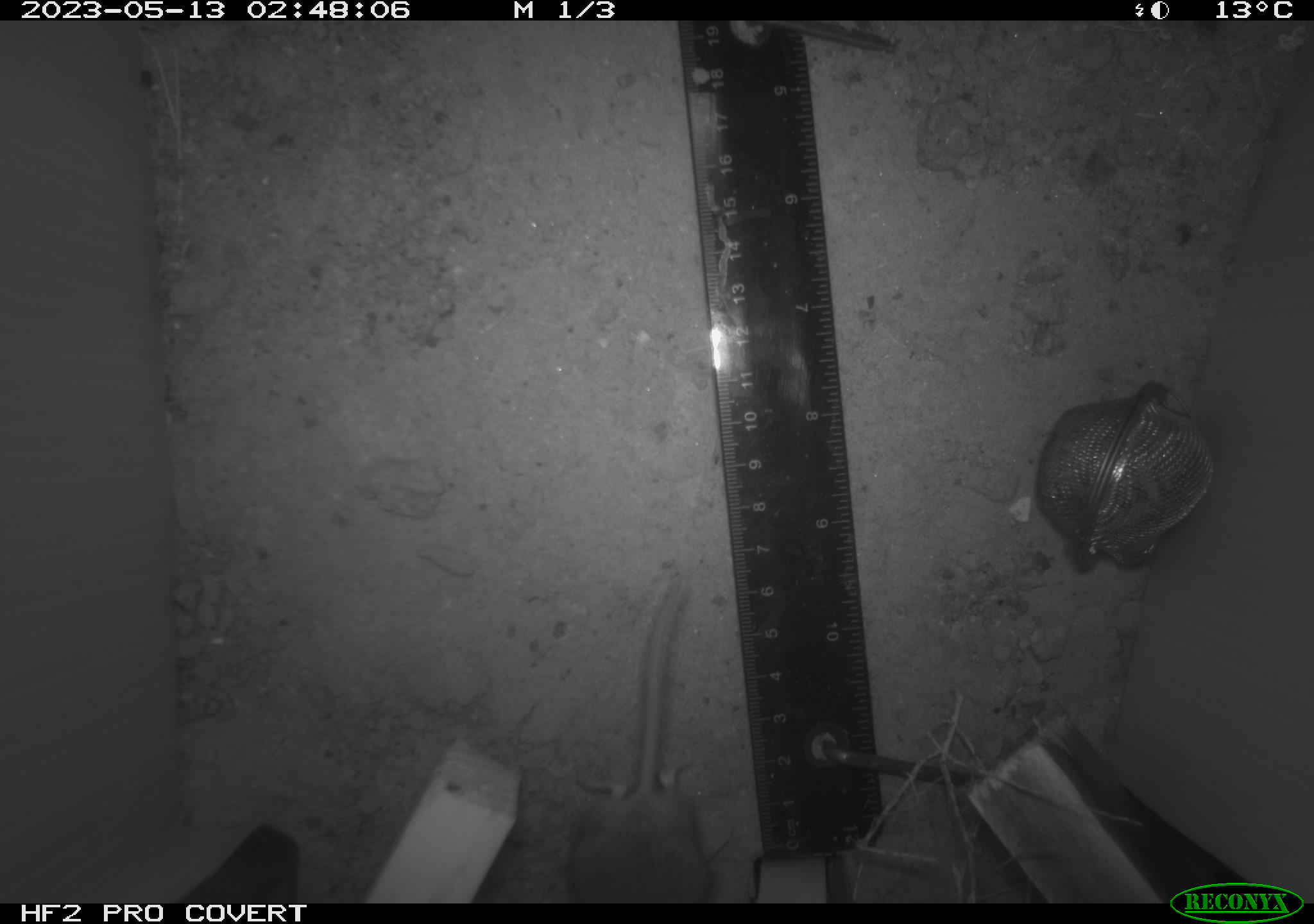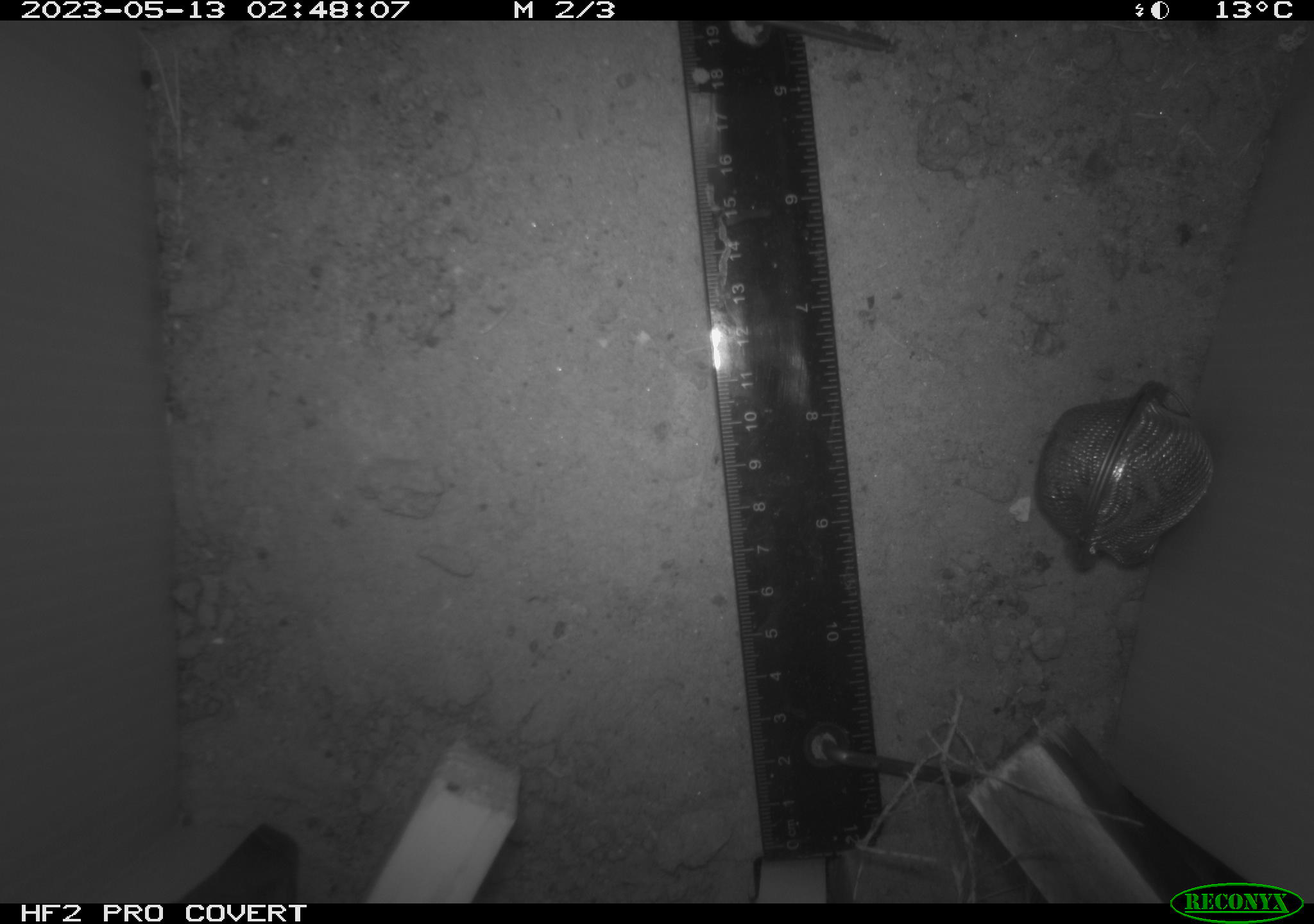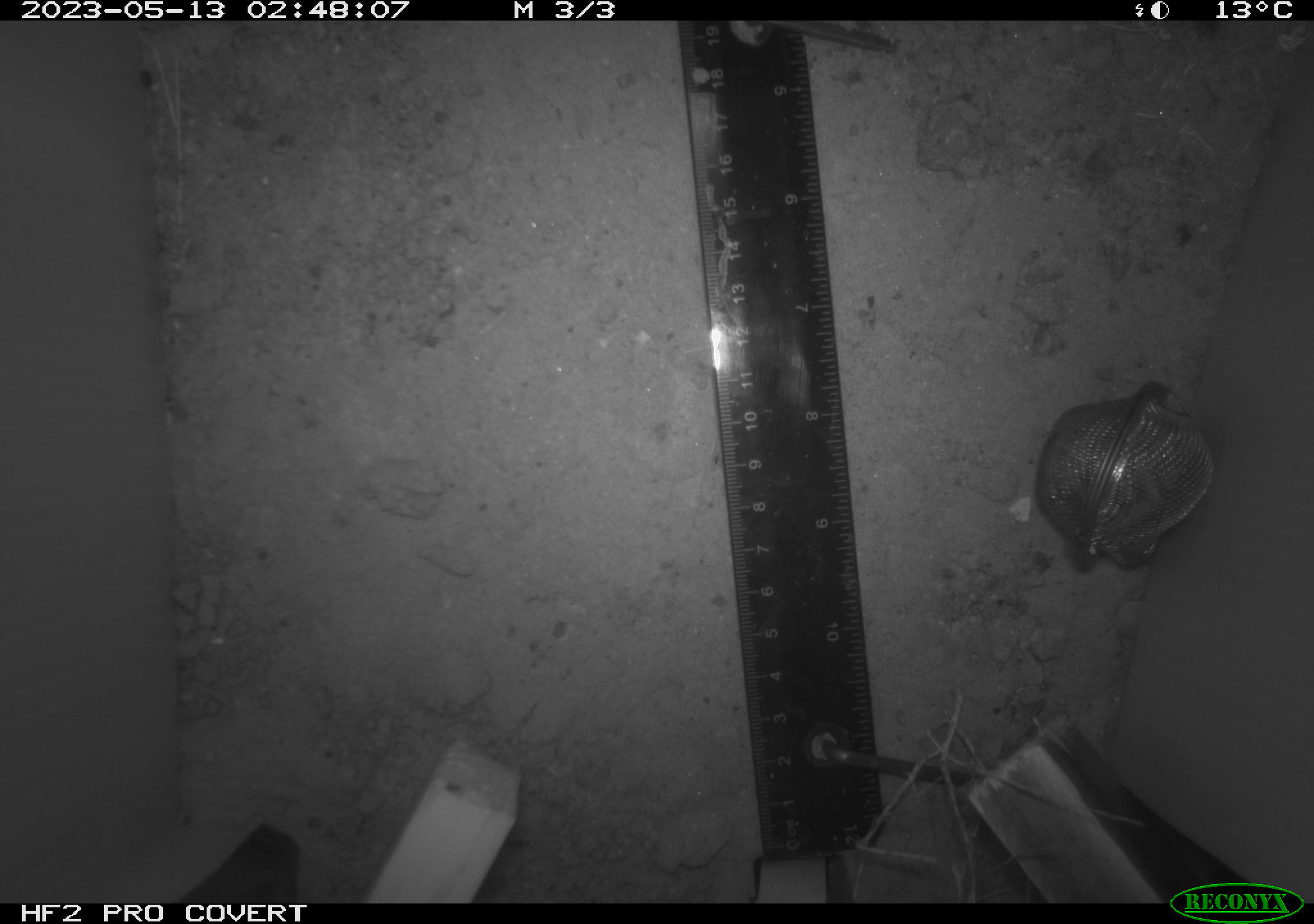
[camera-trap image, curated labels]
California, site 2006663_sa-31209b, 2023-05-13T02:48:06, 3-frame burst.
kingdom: Animalia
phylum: Chordata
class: Mammalia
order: Rodentia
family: Cricetidae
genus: Peromyscus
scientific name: Peromyscus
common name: deer mice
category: peromyscus species